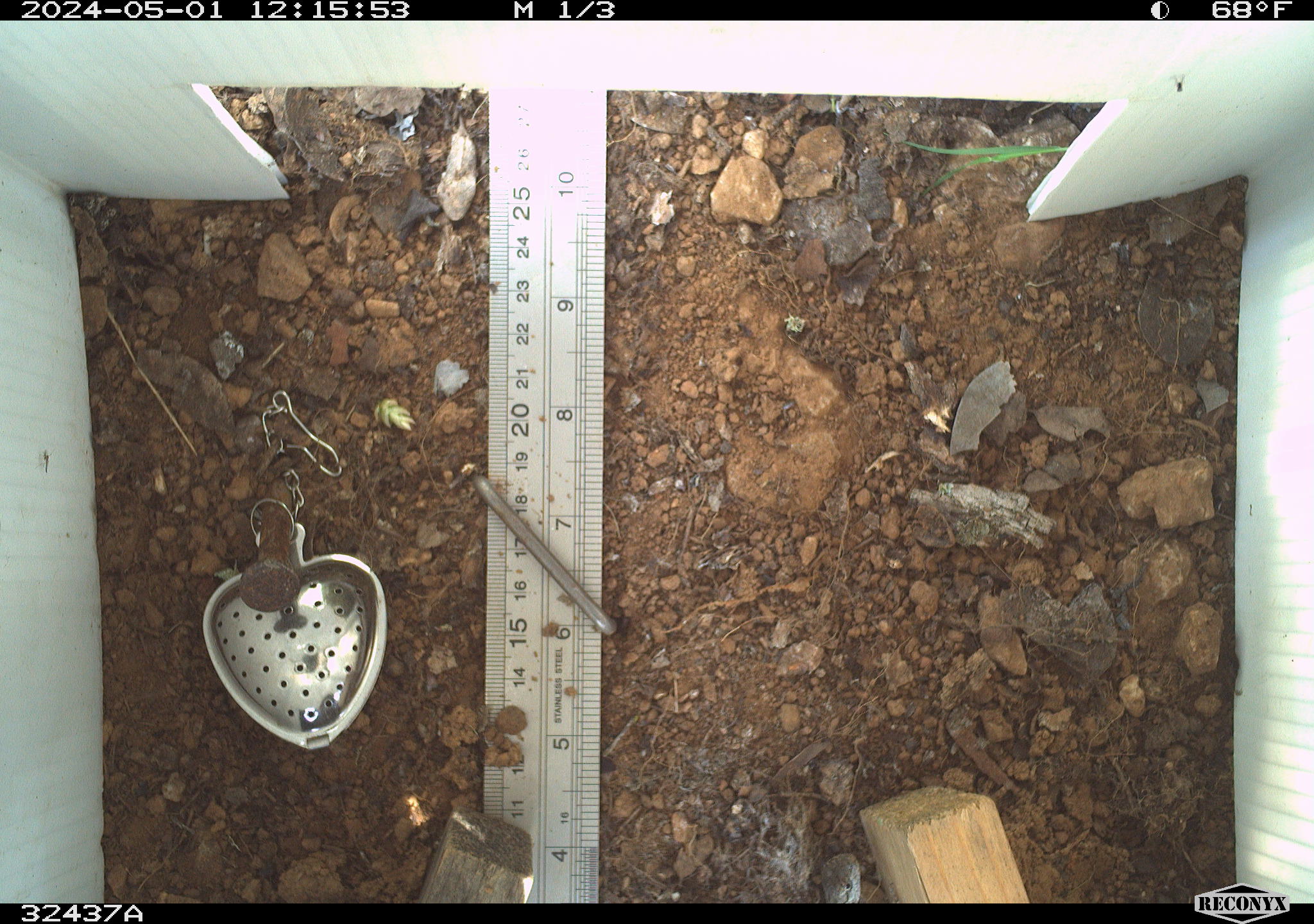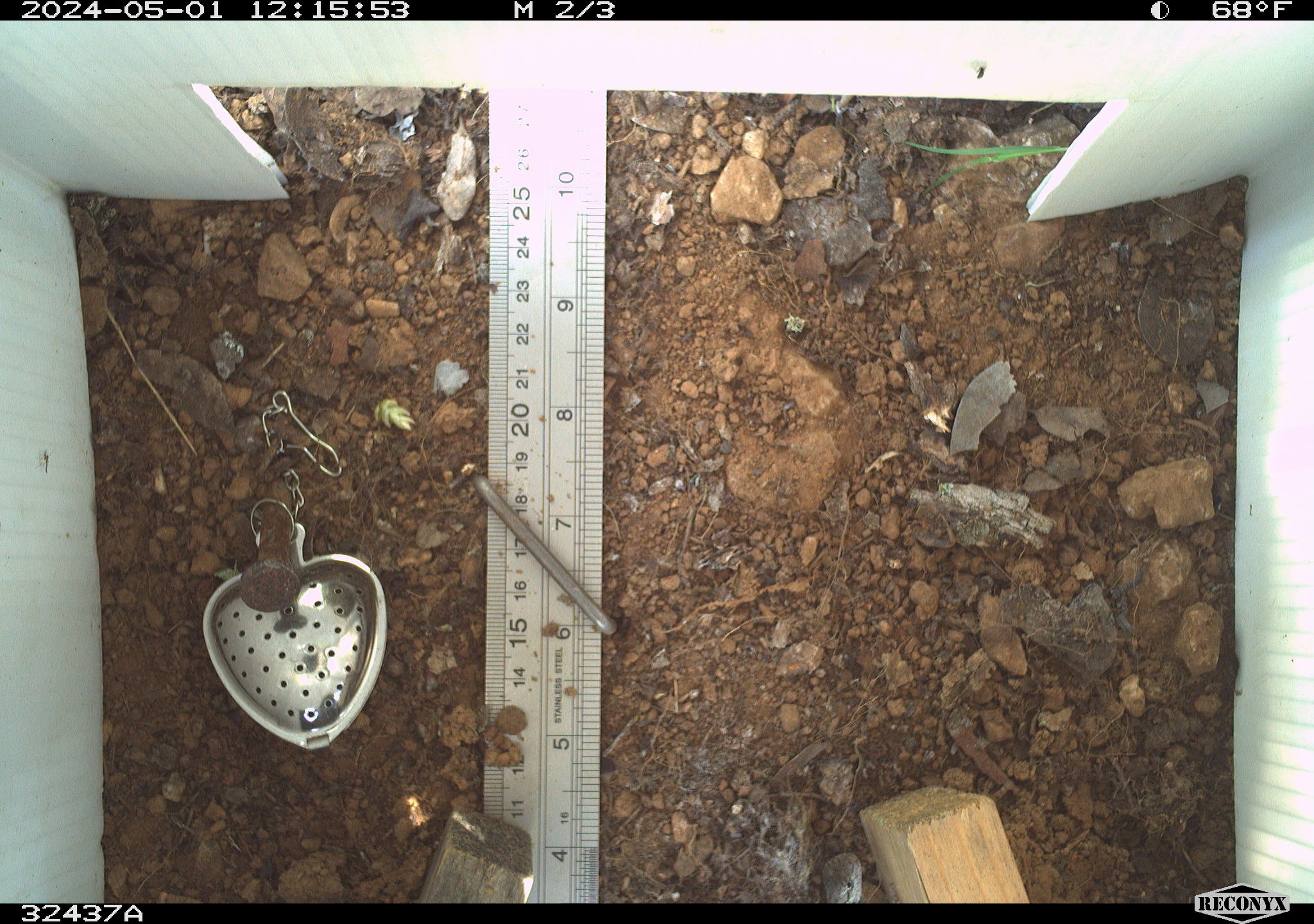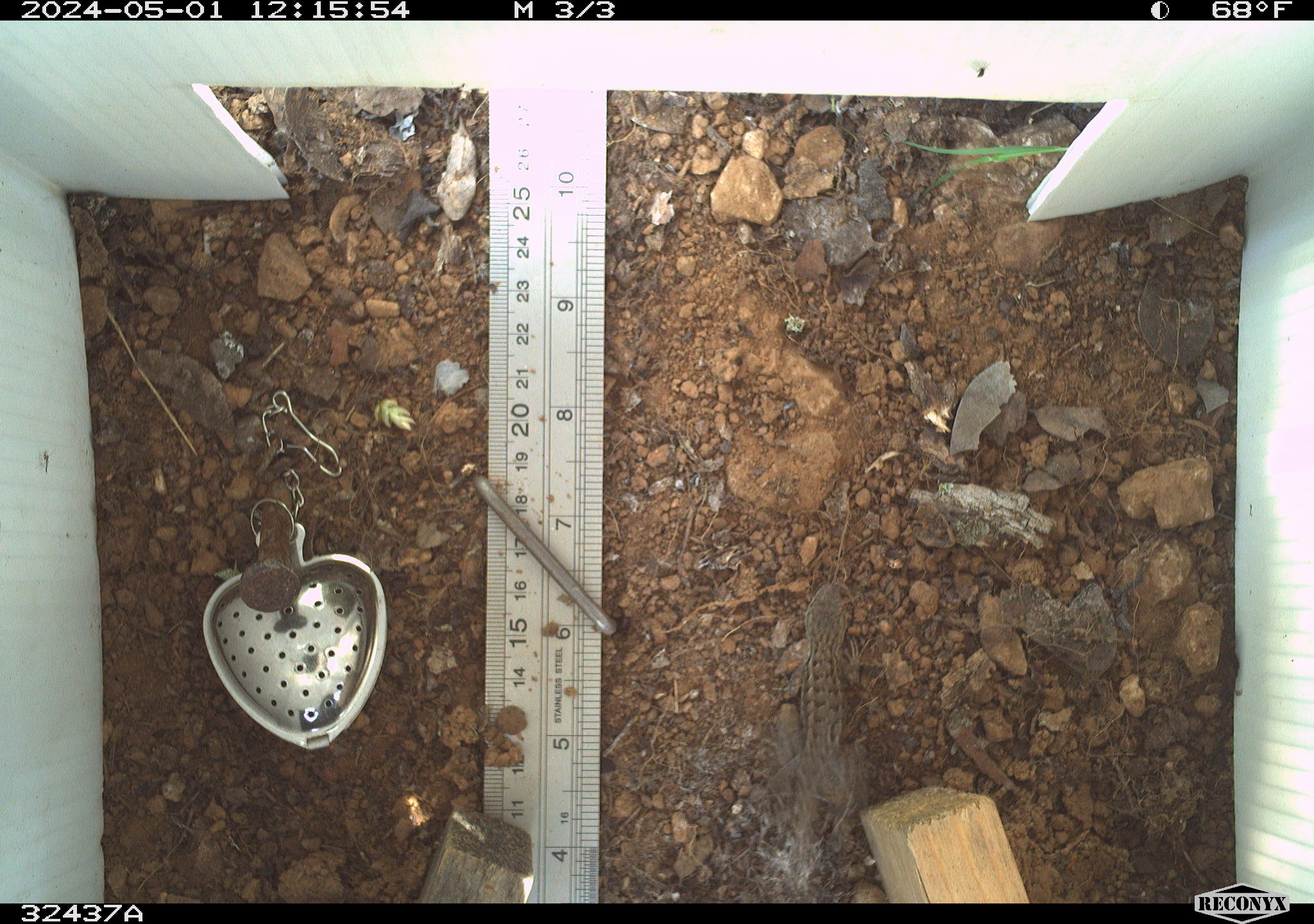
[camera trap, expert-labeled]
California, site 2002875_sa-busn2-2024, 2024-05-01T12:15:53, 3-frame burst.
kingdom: Animalia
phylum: Chordata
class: Reptilia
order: Squamata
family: Phrynosomatidae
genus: Sceloporus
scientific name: Sceloporus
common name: spiny lizards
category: sceloporus species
Sceloporus species (spiny lizards) (Sceloporus).